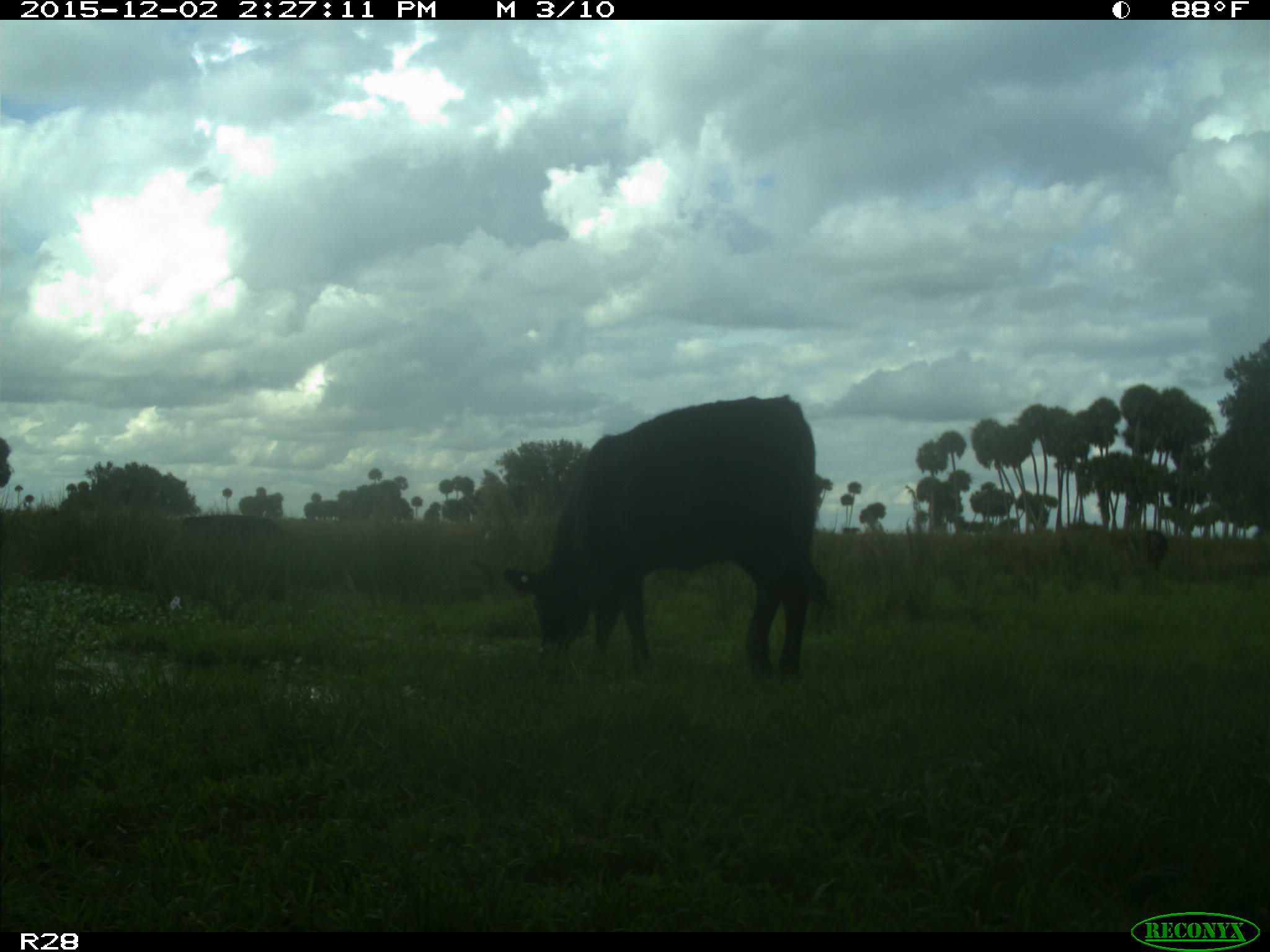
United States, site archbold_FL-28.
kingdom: Animalia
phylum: Chordata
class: Mammalia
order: Artiodactyla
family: Bovidae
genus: Bos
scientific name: Bos taurus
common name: domestic cow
Bos taurus (domestic cow).